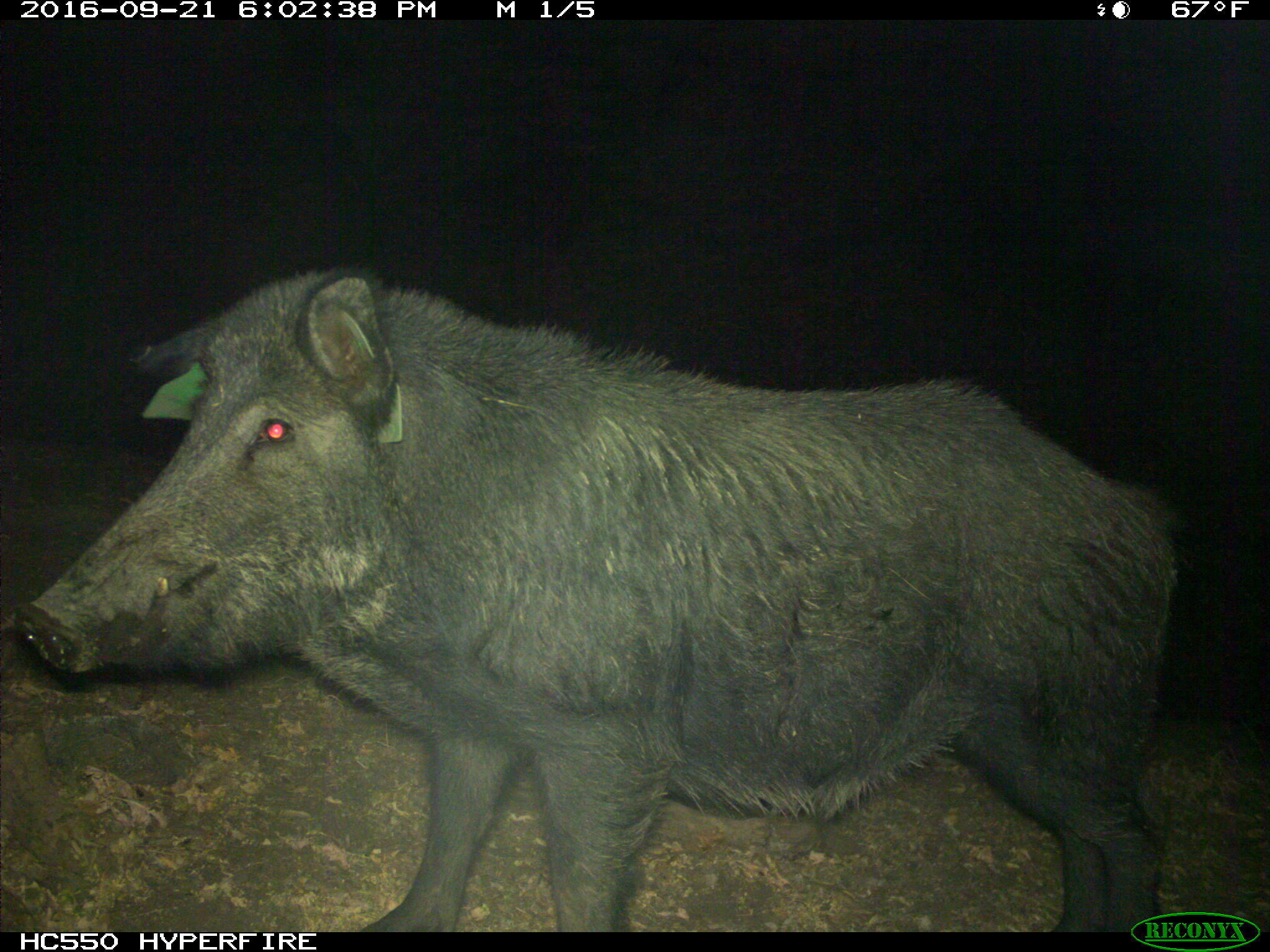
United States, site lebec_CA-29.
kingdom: Animalia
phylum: Chordata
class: Mammalia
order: Artiodactyla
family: Suidae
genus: Sus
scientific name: Sus scrofa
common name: wild boar